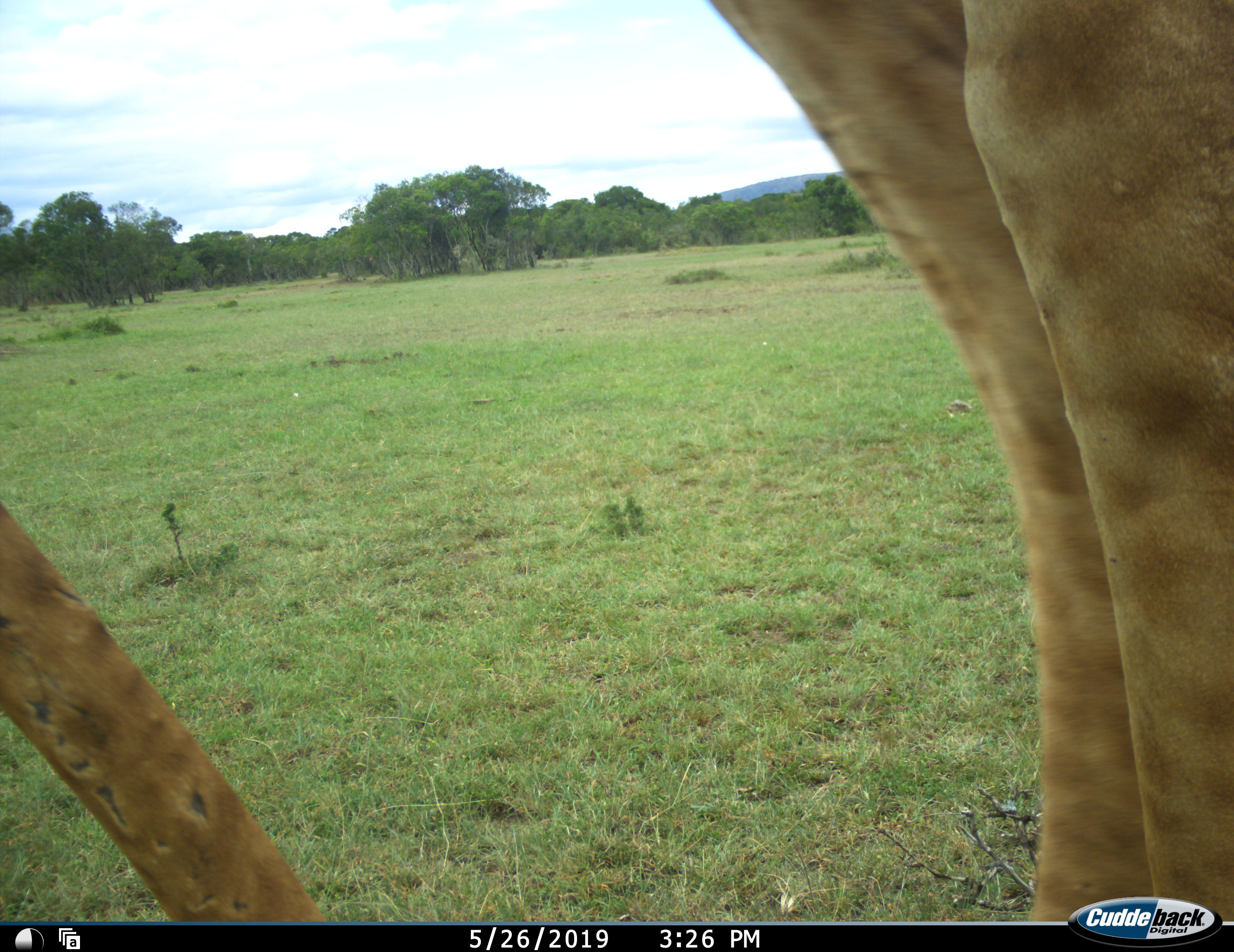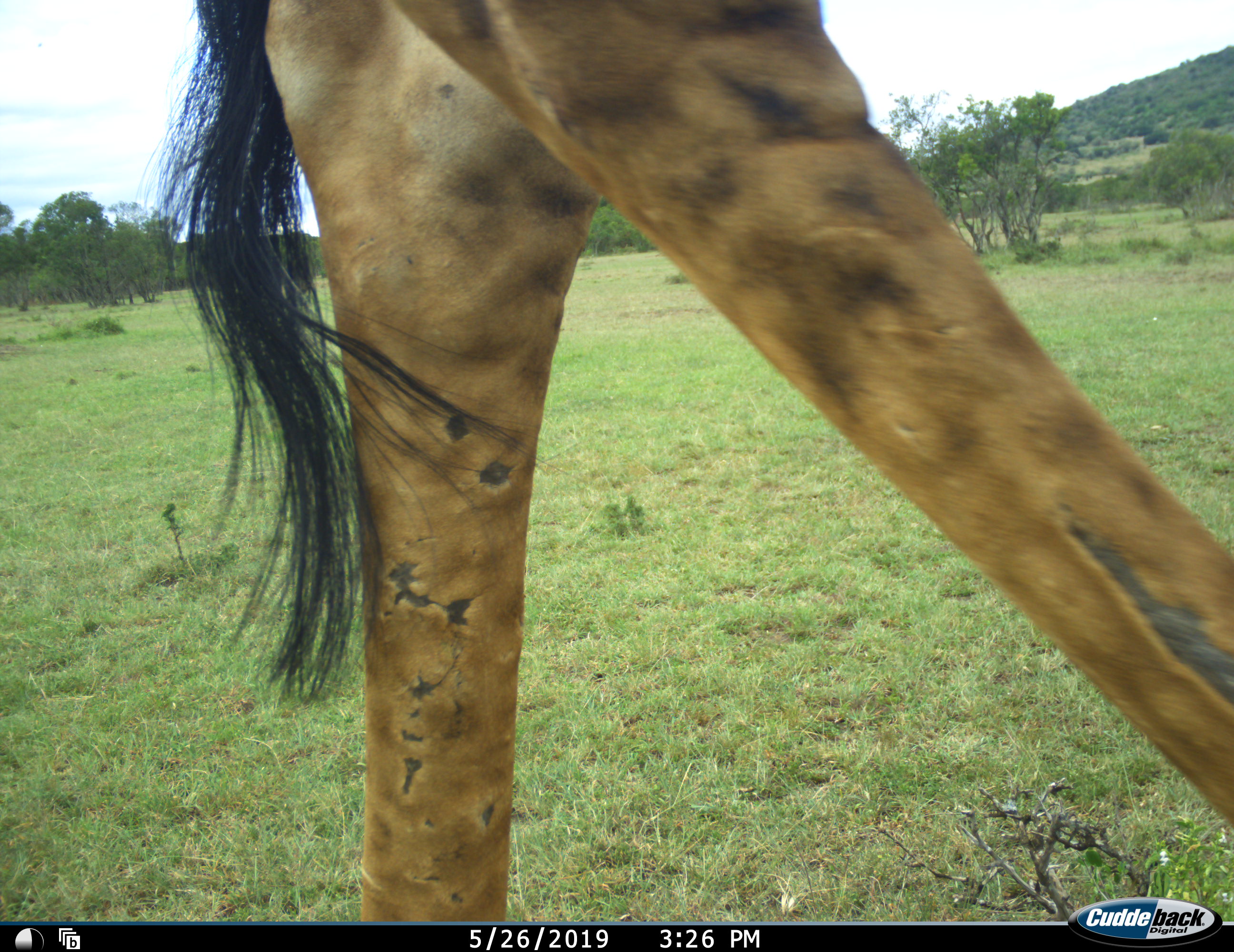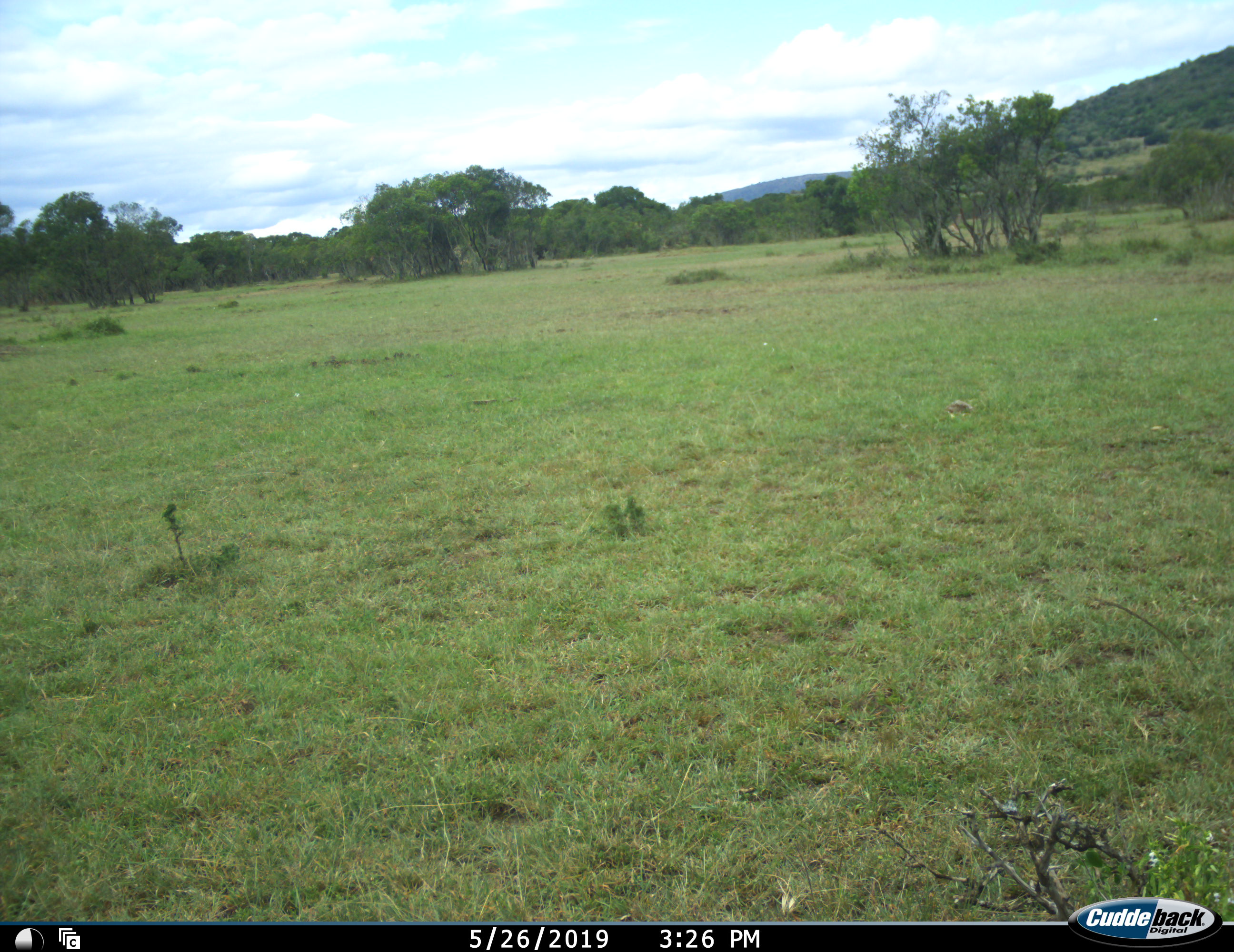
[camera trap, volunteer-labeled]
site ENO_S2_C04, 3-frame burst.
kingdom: Animalia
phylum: Chordata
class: Mammalia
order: Artiodactyla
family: Giraffidae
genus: Giraffa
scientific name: Giraffa camelopardalis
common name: giraffe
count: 1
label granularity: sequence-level